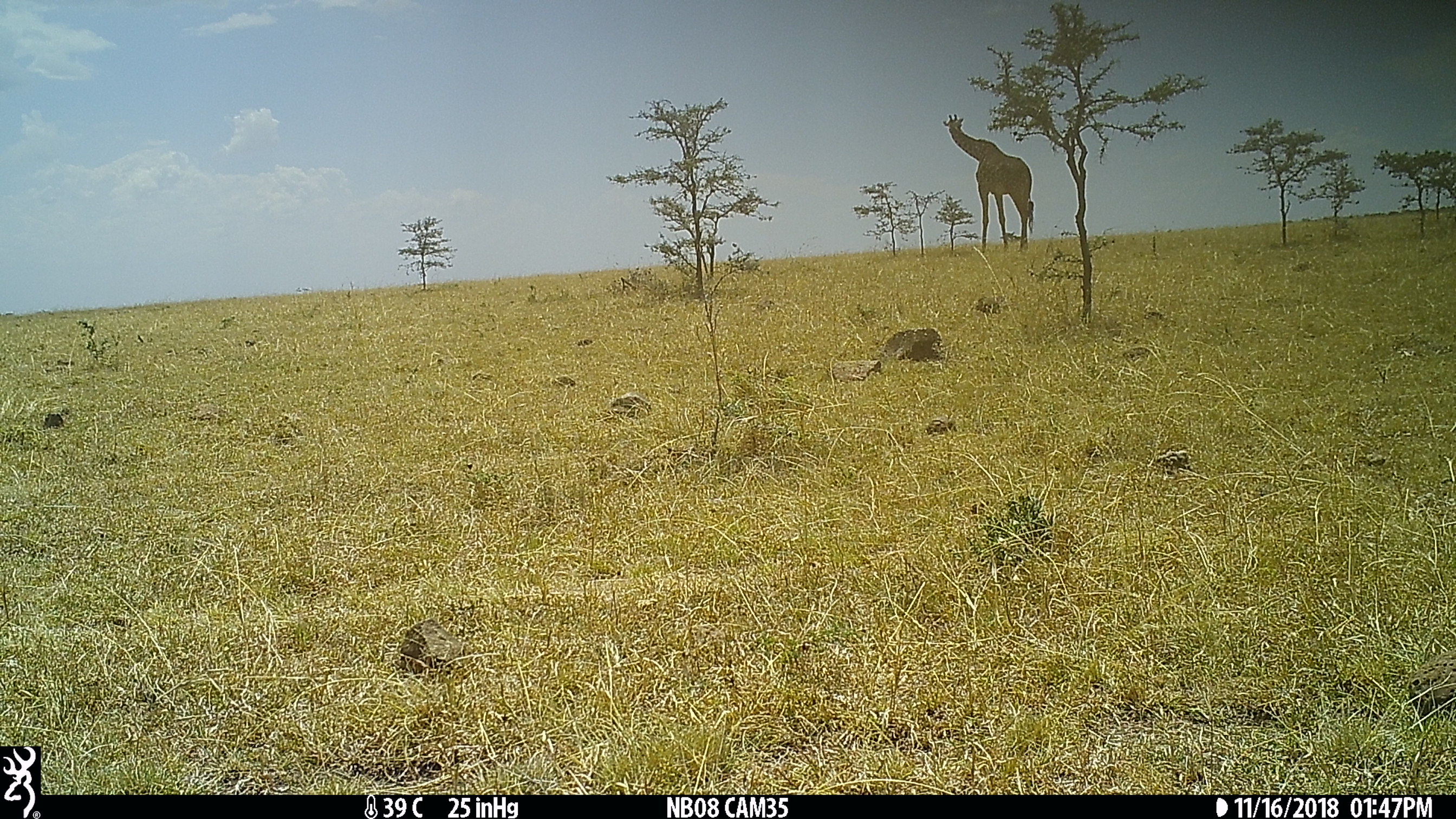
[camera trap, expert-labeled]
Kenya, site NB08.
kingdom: Animalia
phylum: Chordata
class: Mammalia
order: Artiodactyla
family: Giraffidae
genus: Giraffa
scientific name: Giraffa camelopardalis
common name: northern giraffe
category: giraffe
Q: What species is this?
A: Giraffe (northern giraffe) (Giraffa camelopardalis).